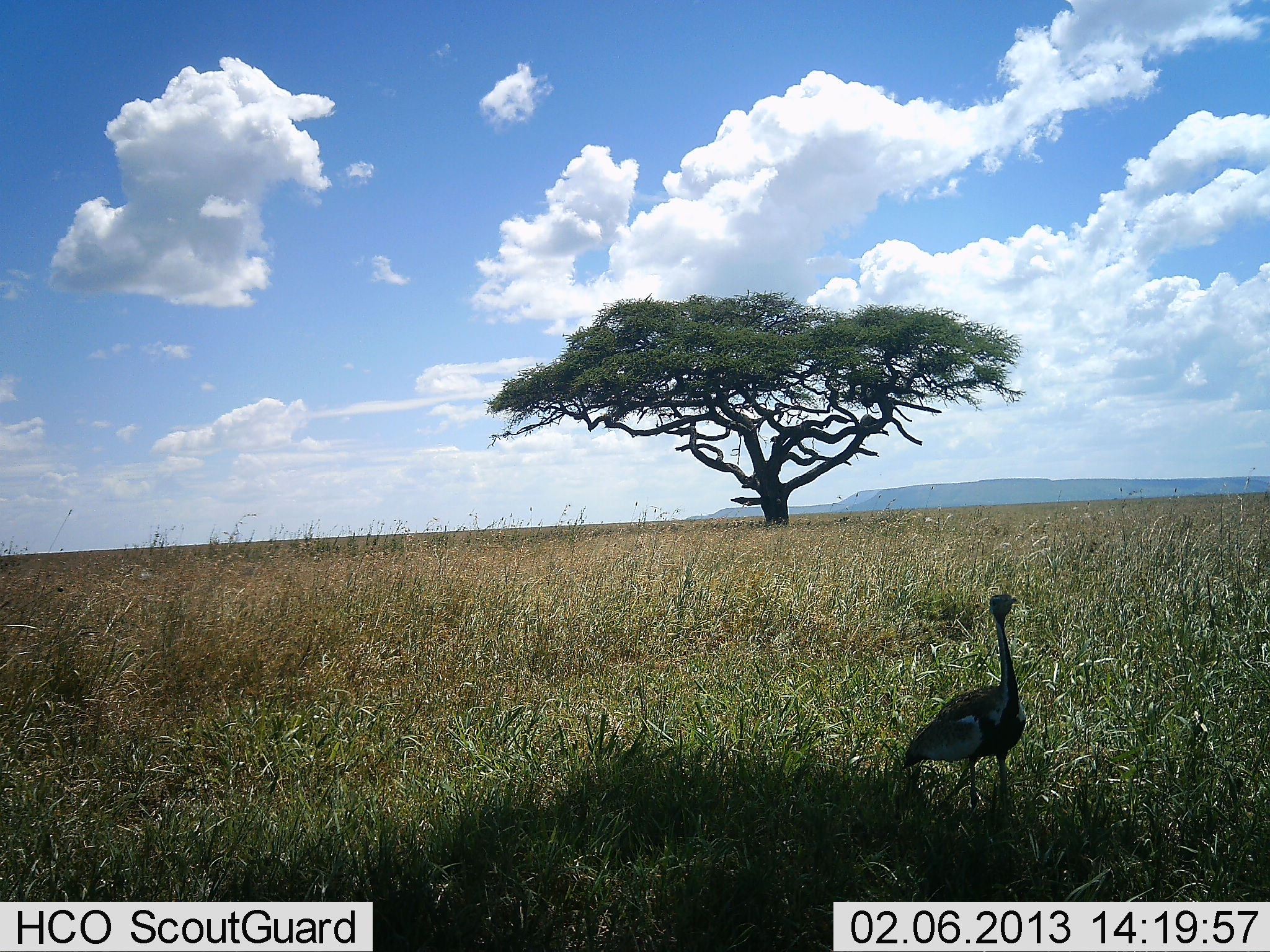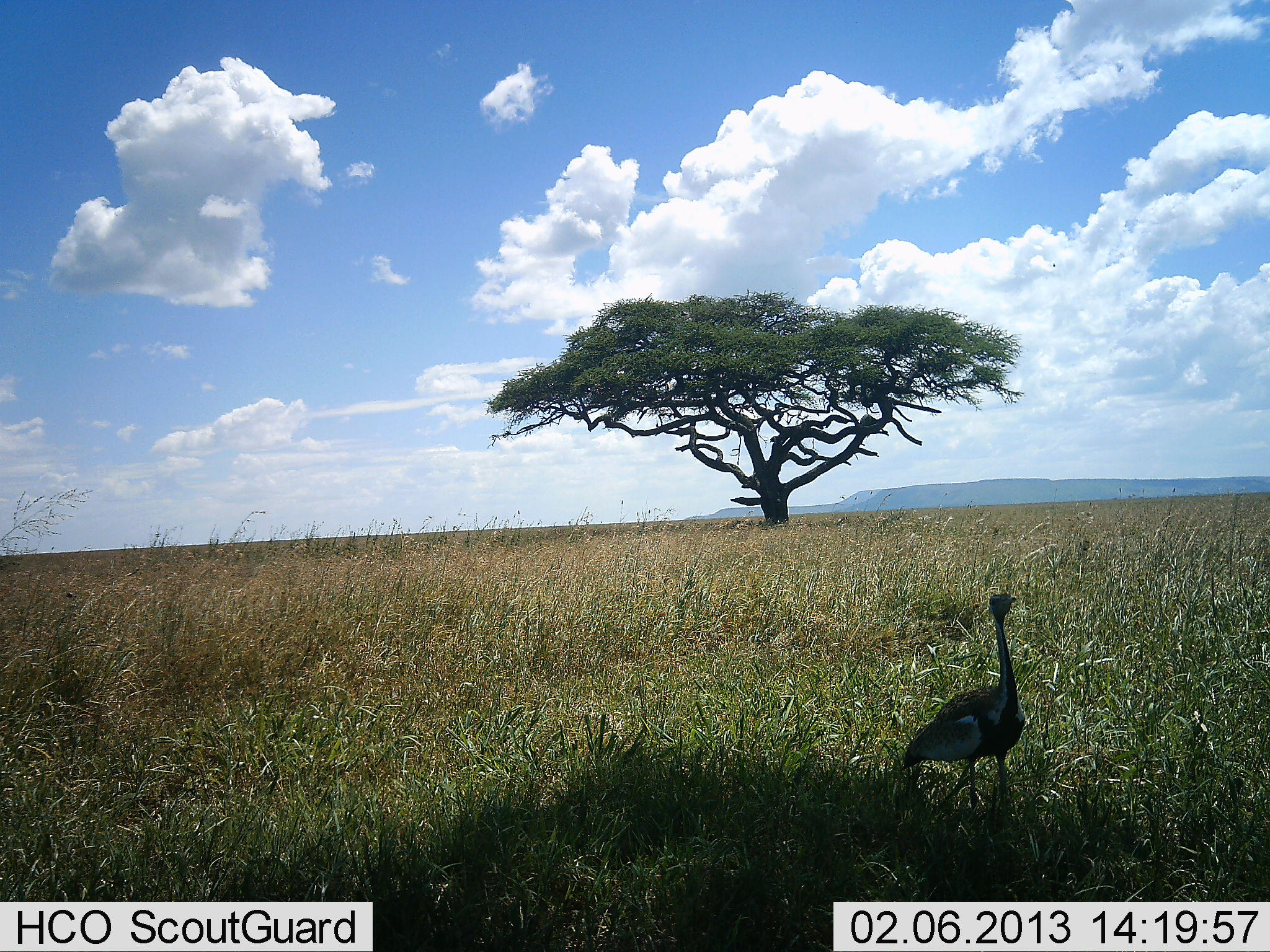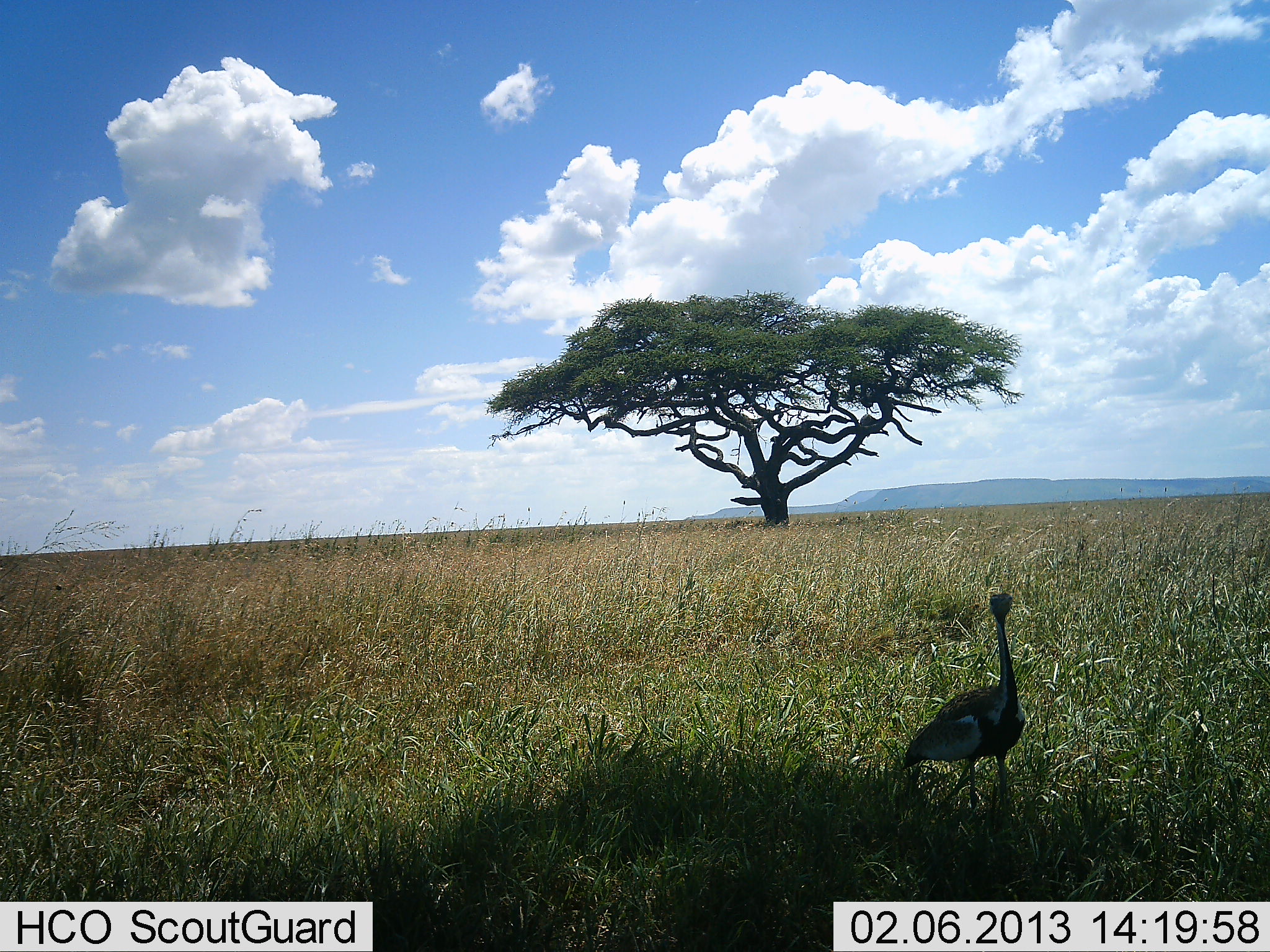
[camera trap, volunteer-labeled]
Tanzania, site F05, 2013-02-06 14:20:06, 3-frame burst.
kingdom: Animalia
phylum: Chordata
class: Aves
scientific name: Aves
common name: bird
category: otherbird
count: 1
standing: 100%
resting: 0%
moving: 0%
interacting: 0%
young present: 0%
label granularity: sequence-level